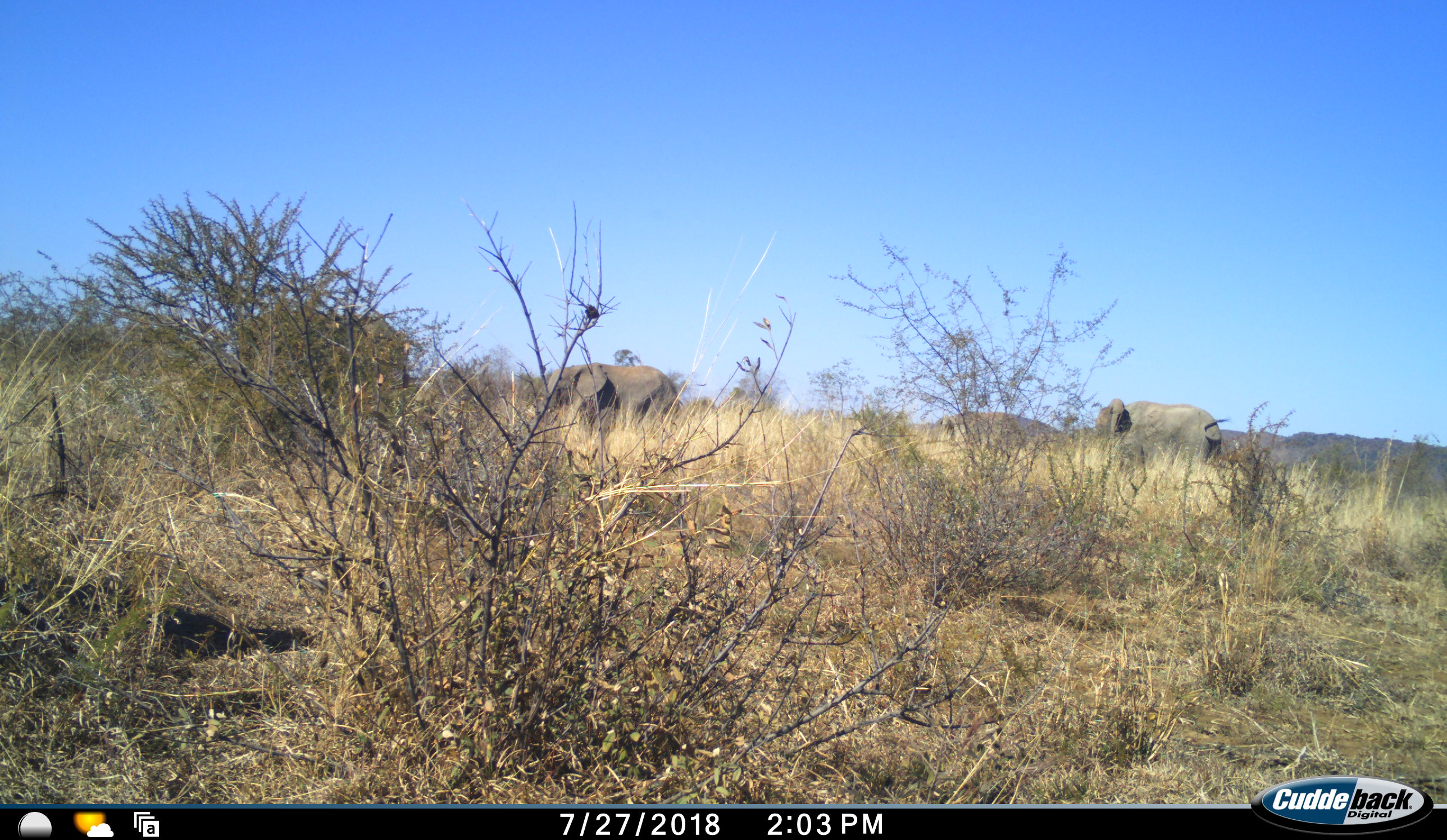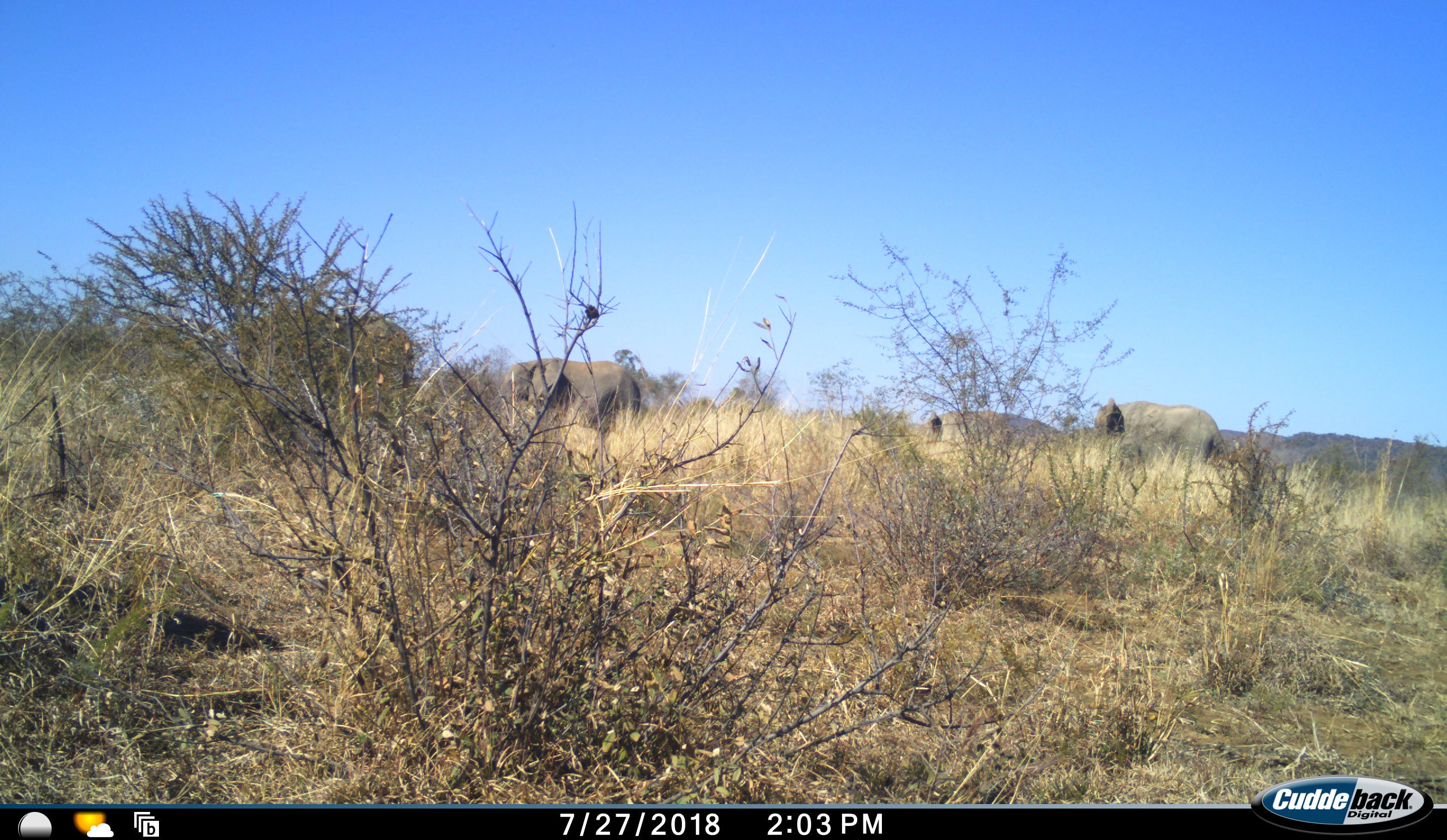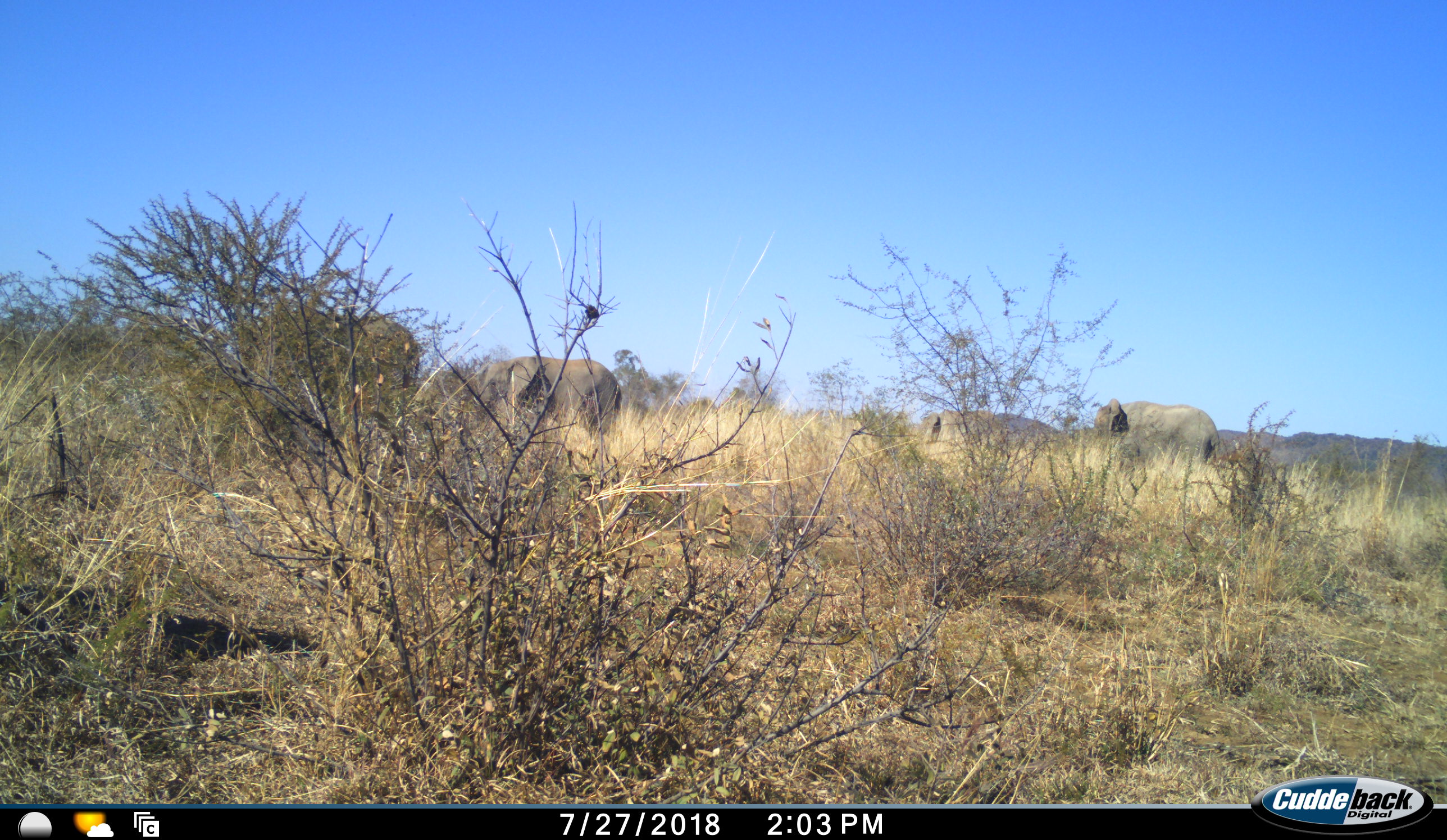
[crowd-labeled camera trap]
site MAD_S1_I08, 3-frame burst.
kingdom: Animalia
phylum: Chordata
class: Mammalia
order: Proboscidea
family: Elephantidae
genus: Loxodonta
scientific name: Loxodonta africana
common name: african bush elephant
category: elephant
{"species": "elephant (african bush elephant) (Loxodonta africana)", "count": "4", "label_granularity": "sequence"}